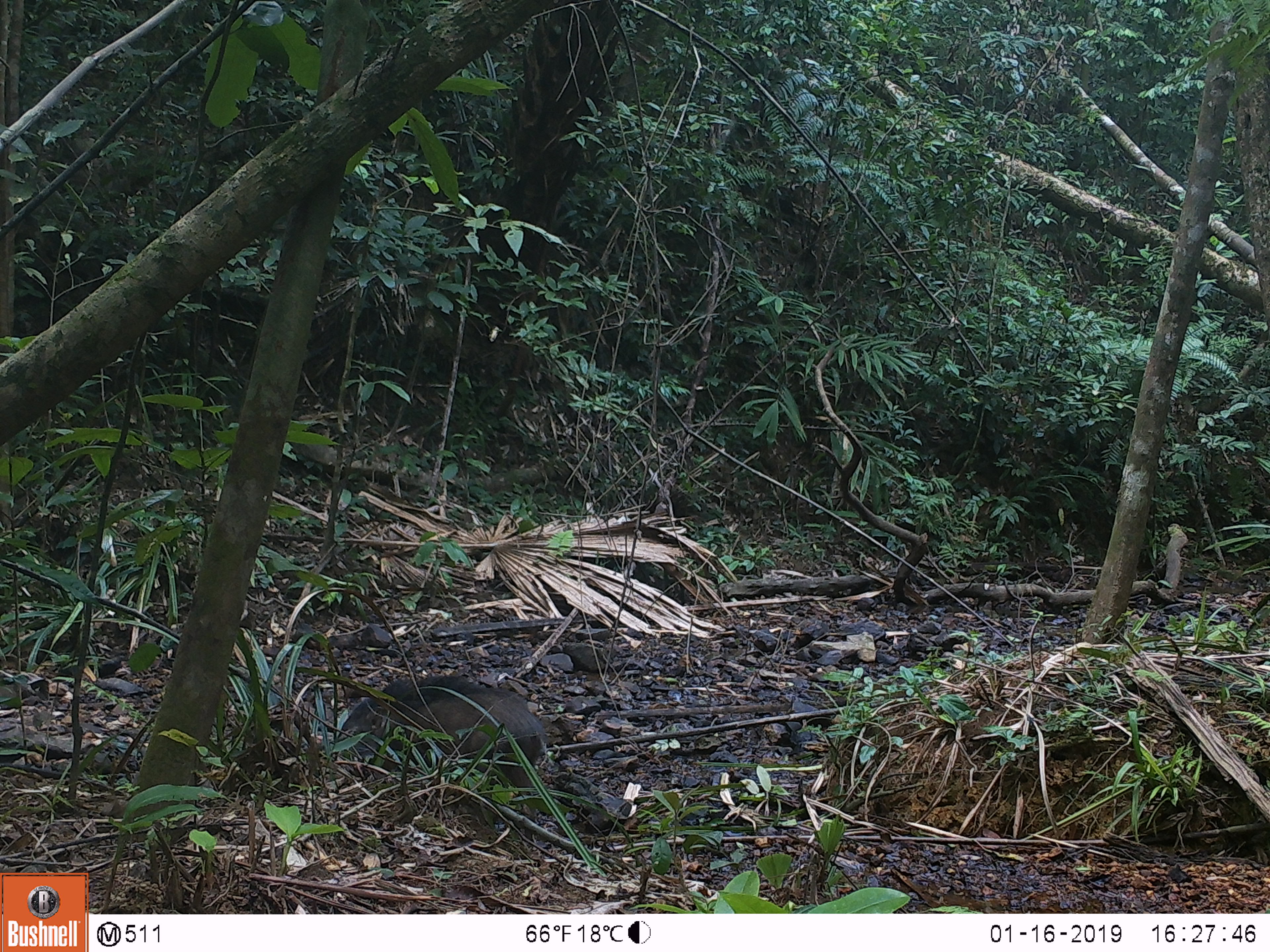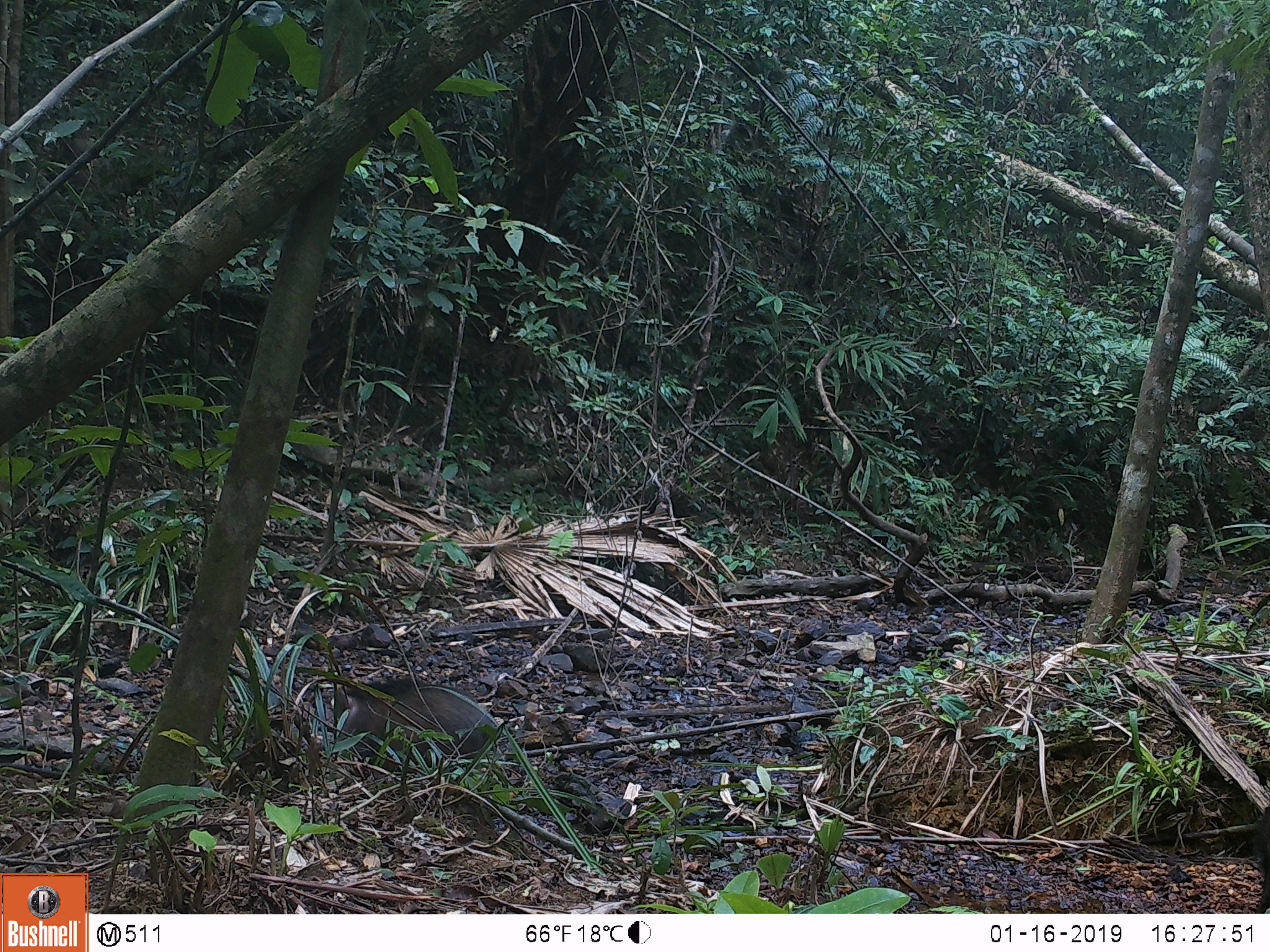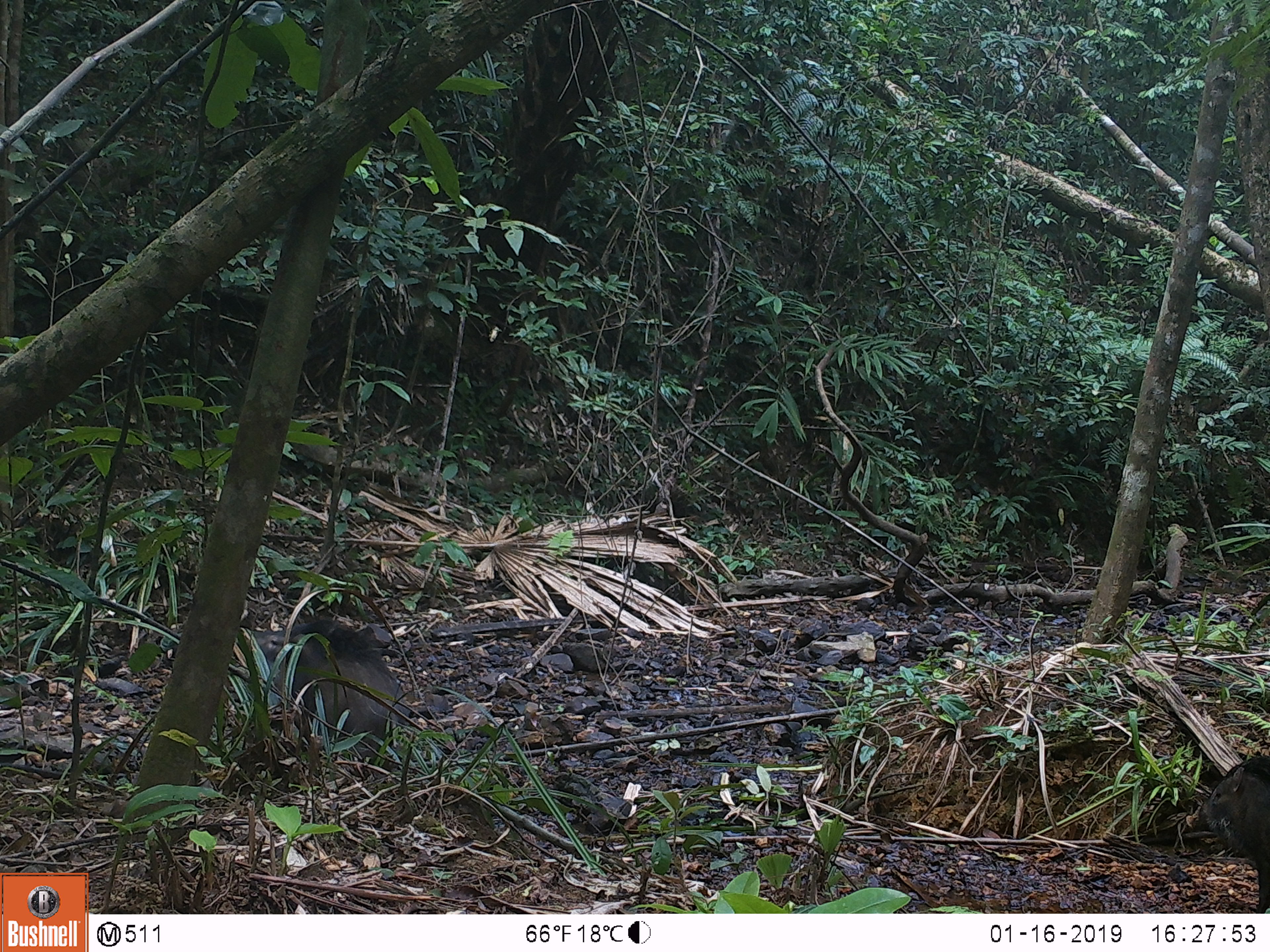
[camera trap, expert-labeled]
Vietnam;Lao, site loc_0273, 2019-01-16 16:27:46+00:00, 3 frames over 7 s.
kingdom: Animalia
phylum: Chordata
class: Mammalia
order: Artiodactyla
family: Suidae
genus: Sus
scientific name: Sus scrofa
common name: eurasian wild pig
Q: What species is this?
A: Eurasian wild pig (Sus scrofa).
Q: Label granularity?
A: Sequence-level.